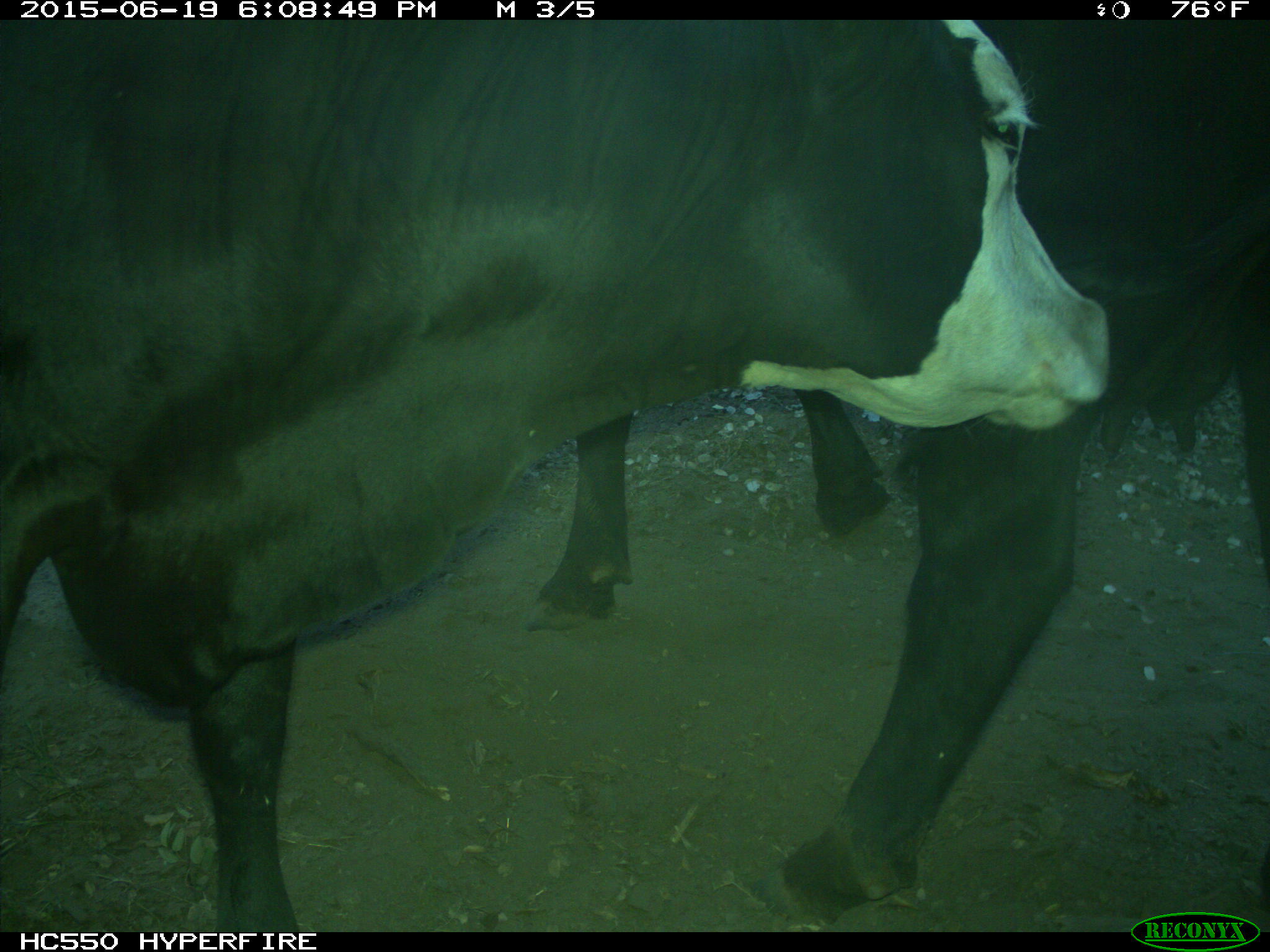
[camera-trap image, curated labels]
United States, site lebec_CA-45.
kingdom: Animalia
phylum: Chordata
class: Mammalia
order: Artiodactyla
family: Bovidae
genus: Bos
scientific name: Bos taurus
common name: domestic cow